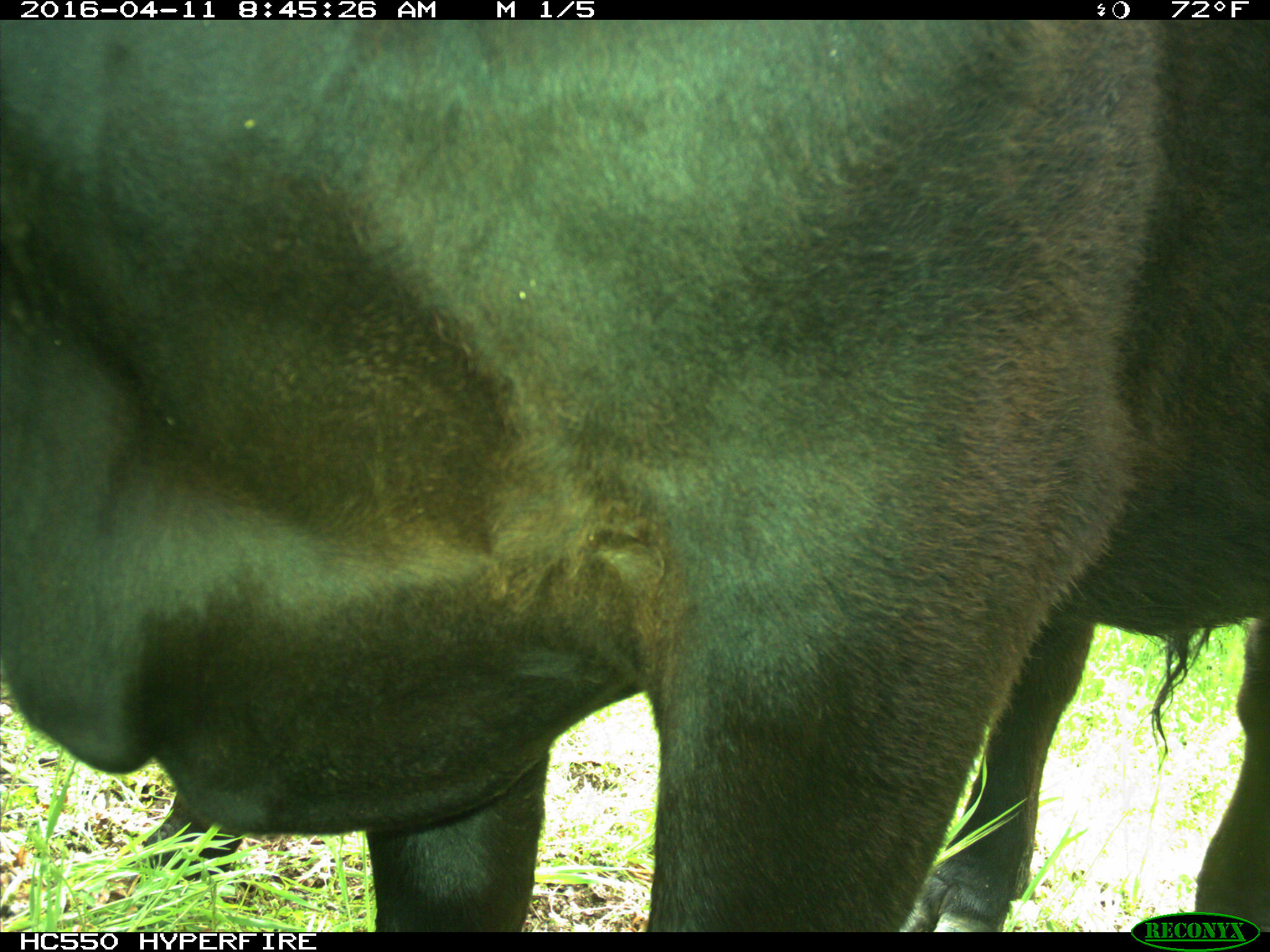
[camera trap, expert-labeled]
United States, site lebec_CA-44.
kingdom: Animalia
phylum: Chordata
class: Mammalia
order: Artiodactyla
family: Bovidae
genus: Bos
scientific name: Bos taurus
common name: domestic cow